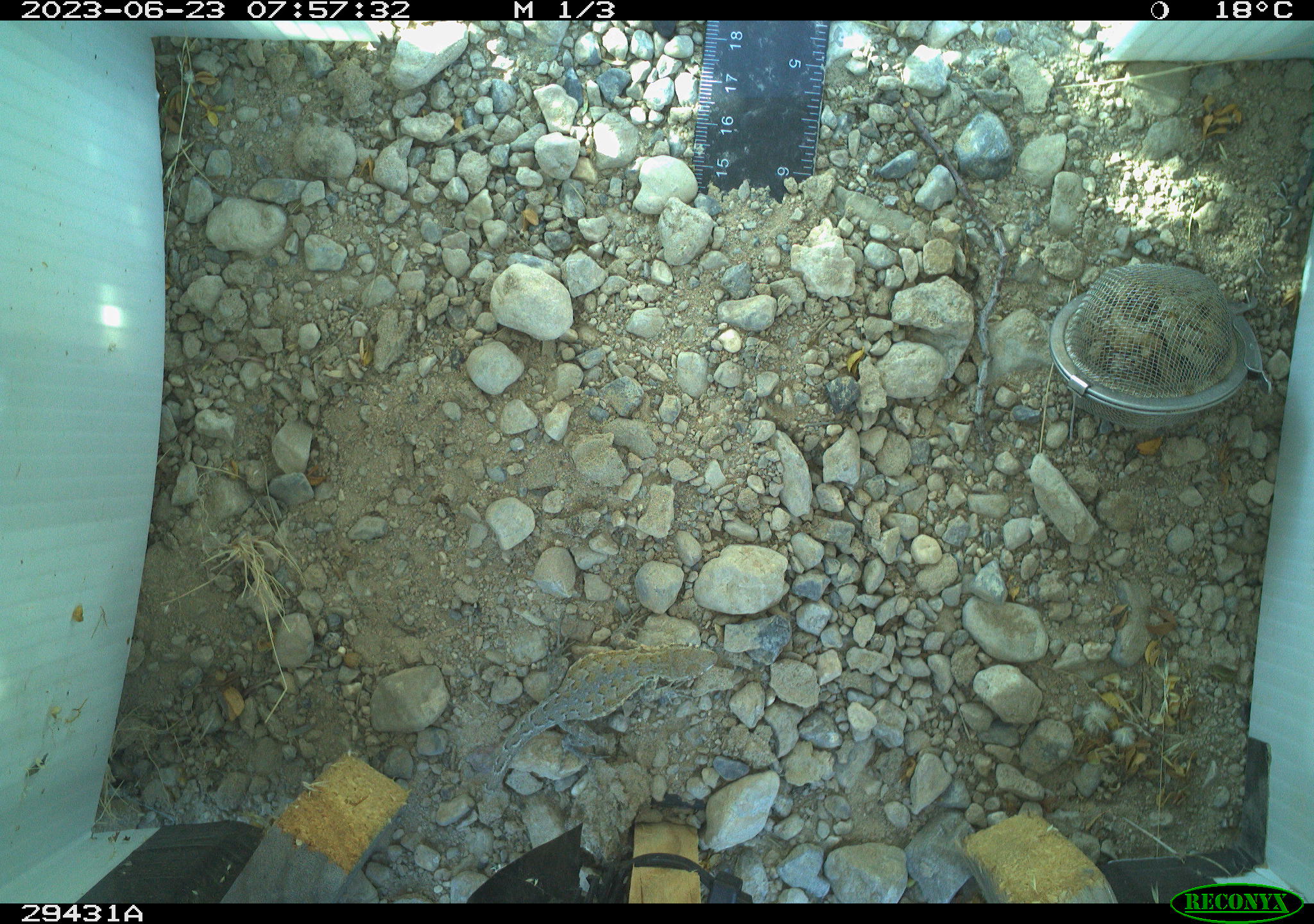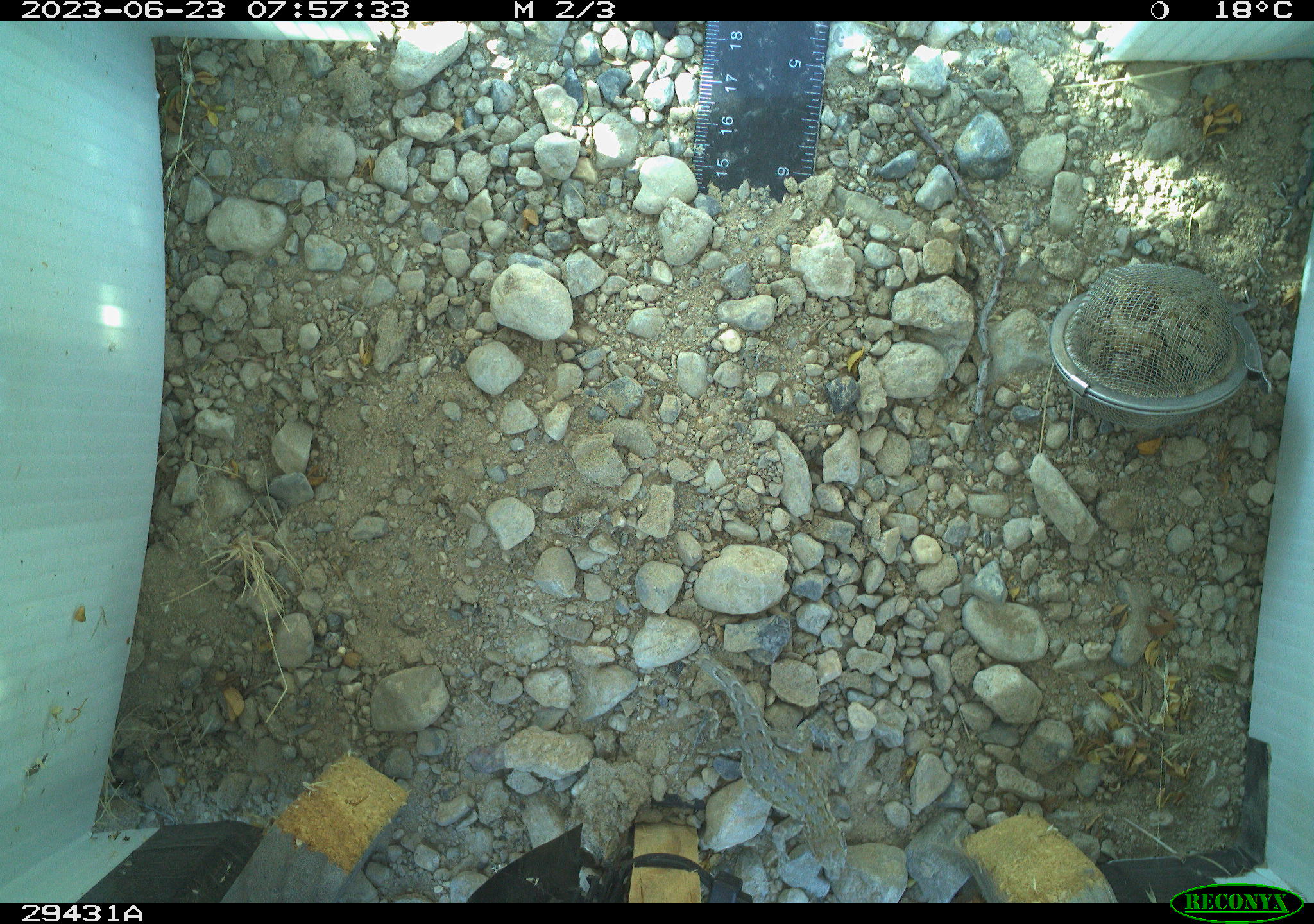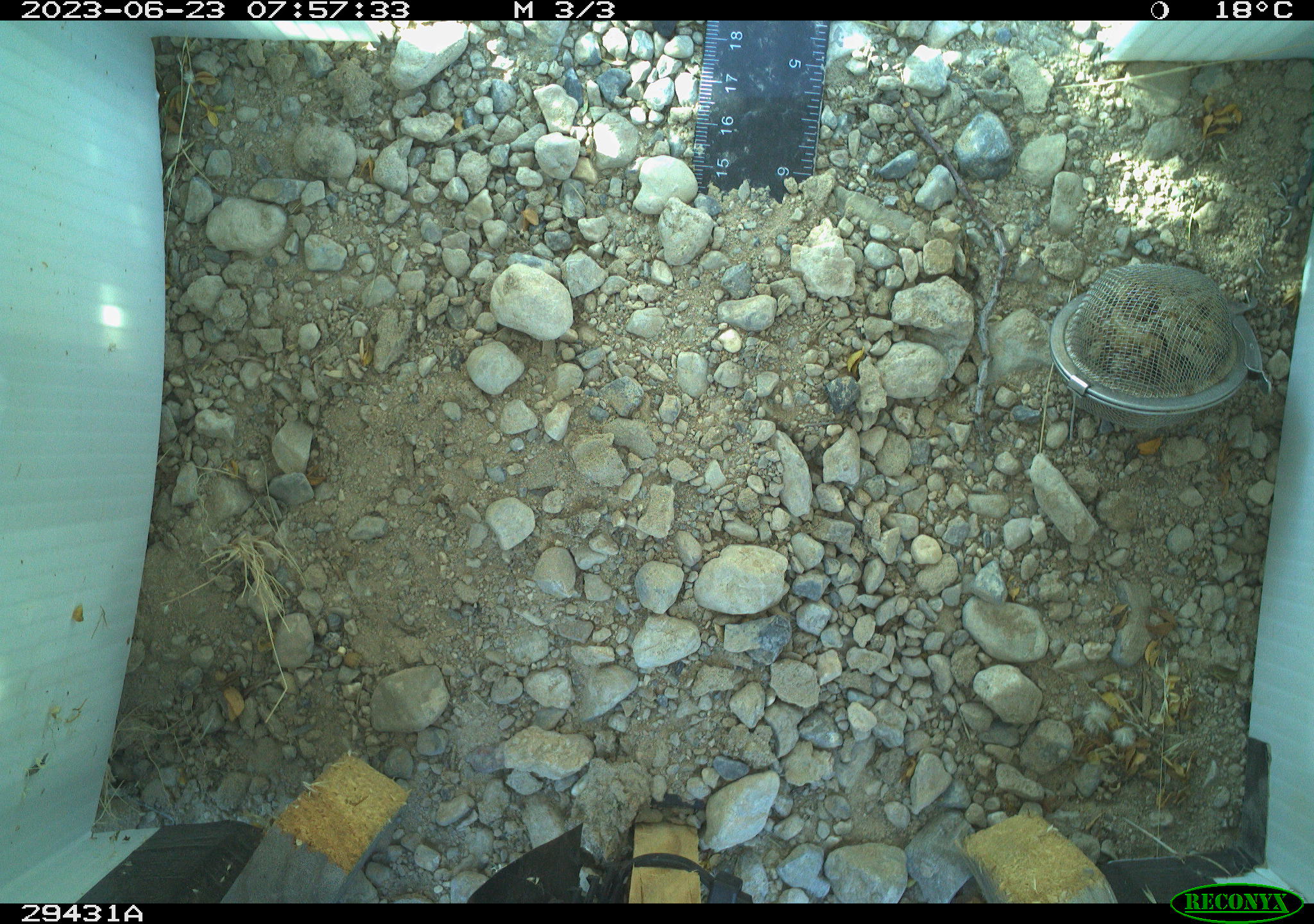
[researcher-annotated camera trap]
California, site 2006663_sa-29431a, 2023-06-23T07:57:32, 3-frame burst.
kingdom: Animalia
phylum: Chordata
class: Reptilia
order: Squamata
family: Phrynosomatidae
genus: Sceloporus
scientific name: Sceloporus graciosus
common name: common sagebrush lizard